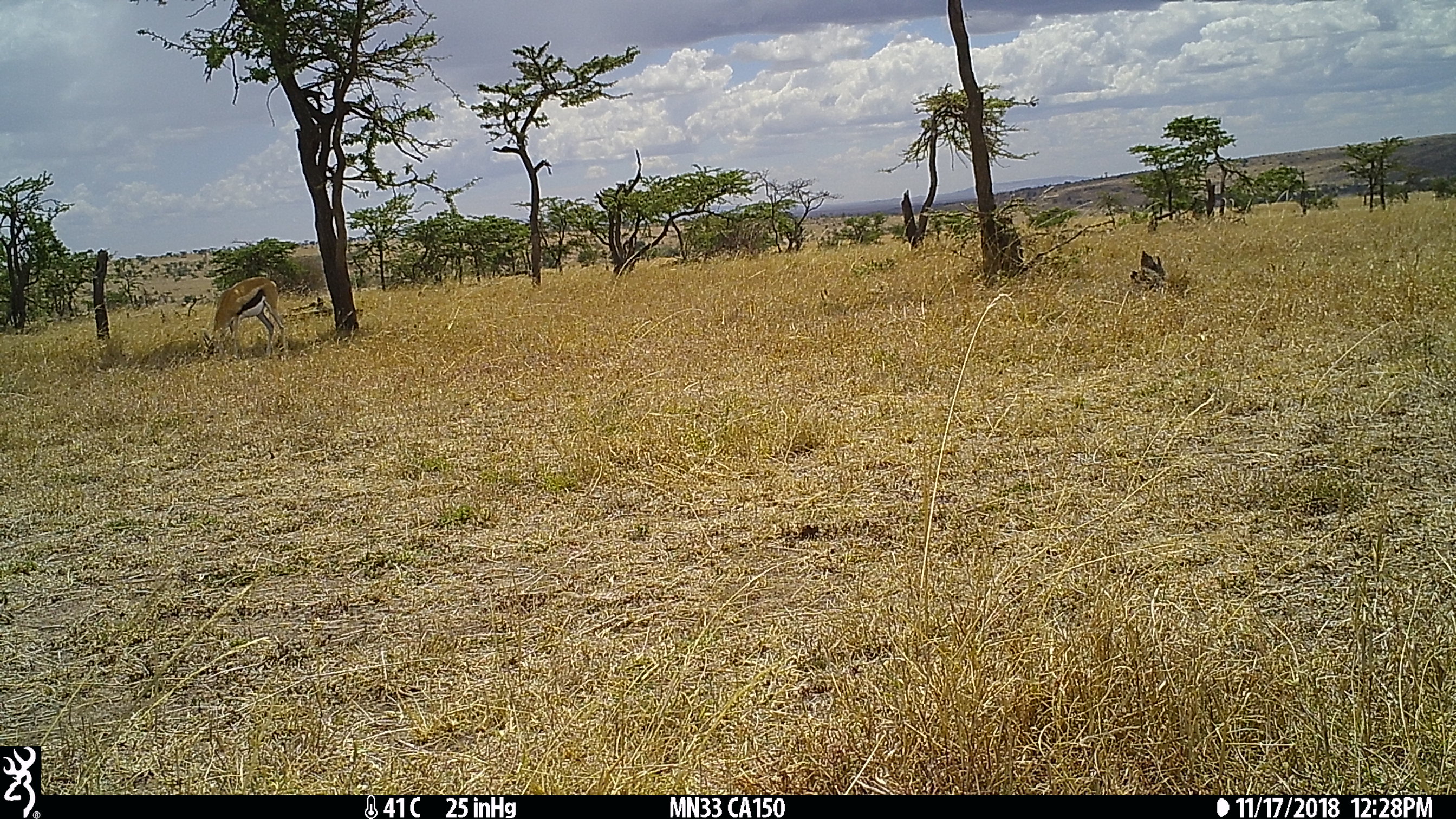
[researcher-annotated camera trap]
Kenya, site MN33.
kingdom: Animalia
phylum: Chordata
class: Mammalia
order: Artiodactyla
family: Bovidae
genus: Eudorcas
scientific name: Eudorcas thomsonii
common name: thomon's gazelle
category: gazelle thomsons